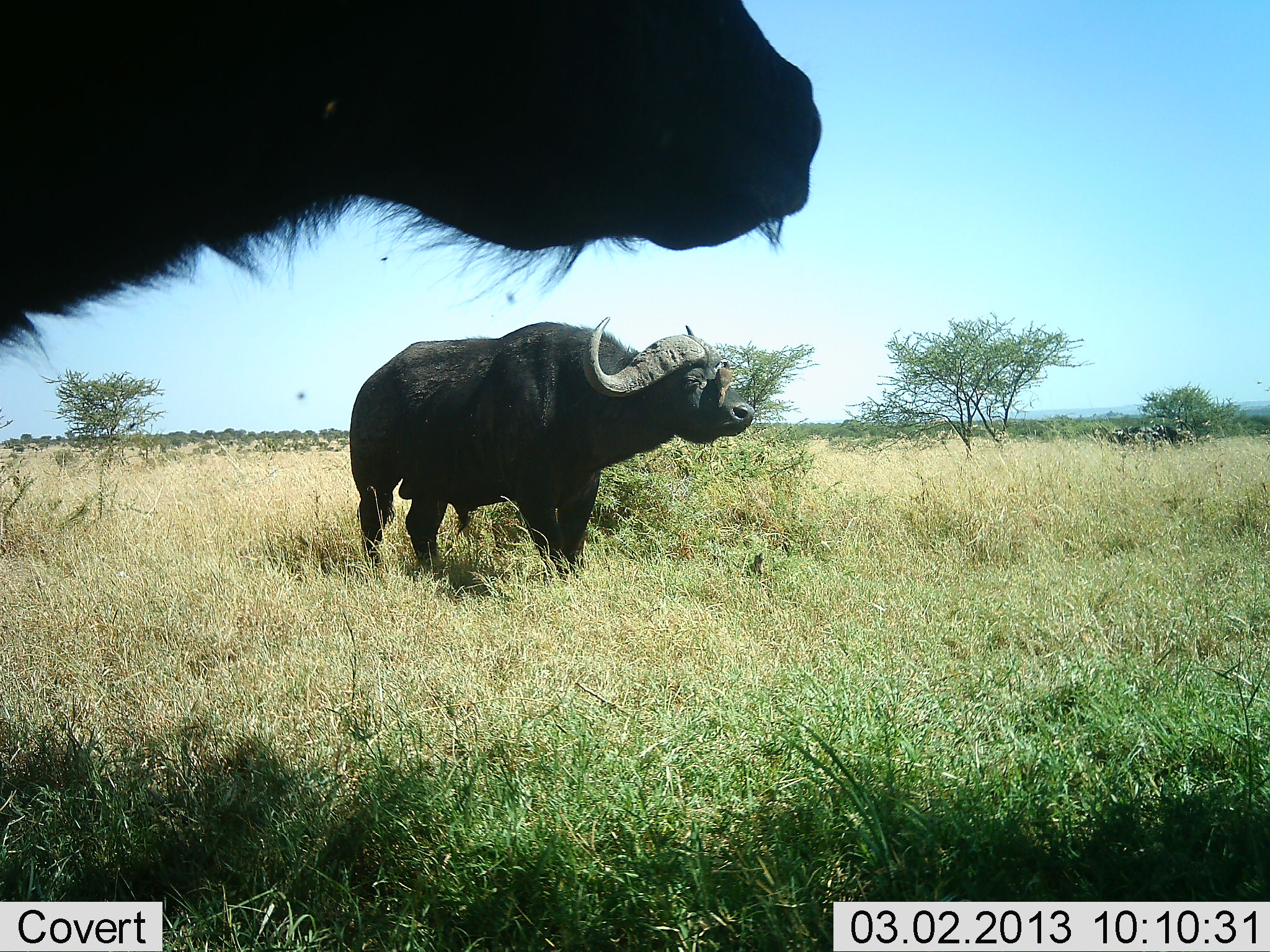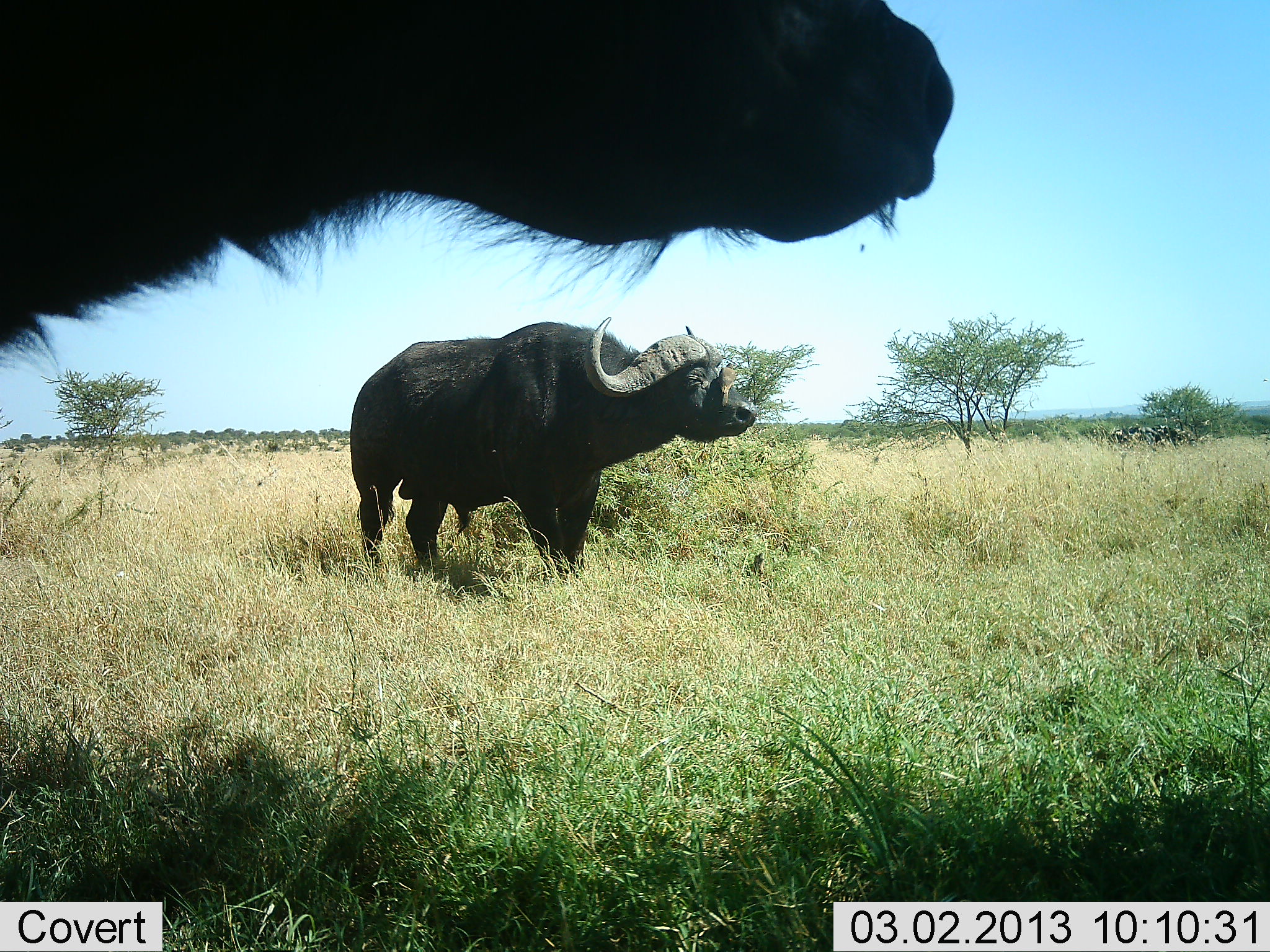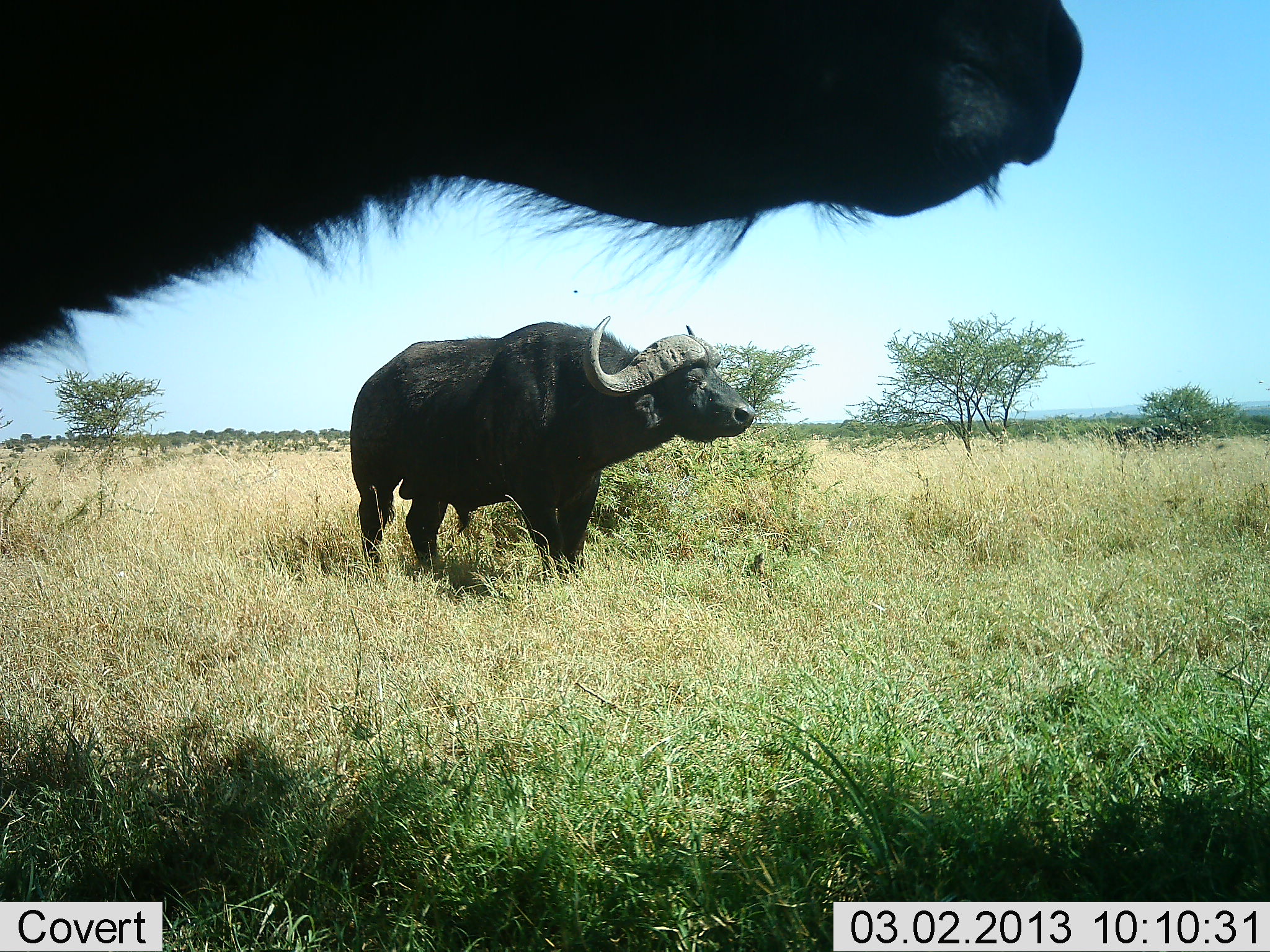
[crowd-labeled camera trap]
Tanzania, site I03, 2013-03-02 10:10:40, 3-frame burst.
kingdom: Animalia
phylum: Chordata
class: Mammalia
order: Artiodactyla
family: Bovidae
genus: Syncerus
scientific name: Syncerus caffer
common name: cape buffalo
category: buffalo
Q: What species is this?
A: Buffalo (cape buffalo) (Syncerus caffer).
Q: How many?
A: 2.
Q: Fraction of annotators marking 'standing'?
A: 98%.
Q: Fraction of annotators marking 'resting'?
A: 0%.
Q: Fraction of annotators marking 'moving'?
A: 2%.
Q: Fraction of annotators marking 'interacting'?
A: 0%.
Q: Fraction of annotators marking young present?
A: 0%.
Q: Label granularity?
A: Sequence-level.